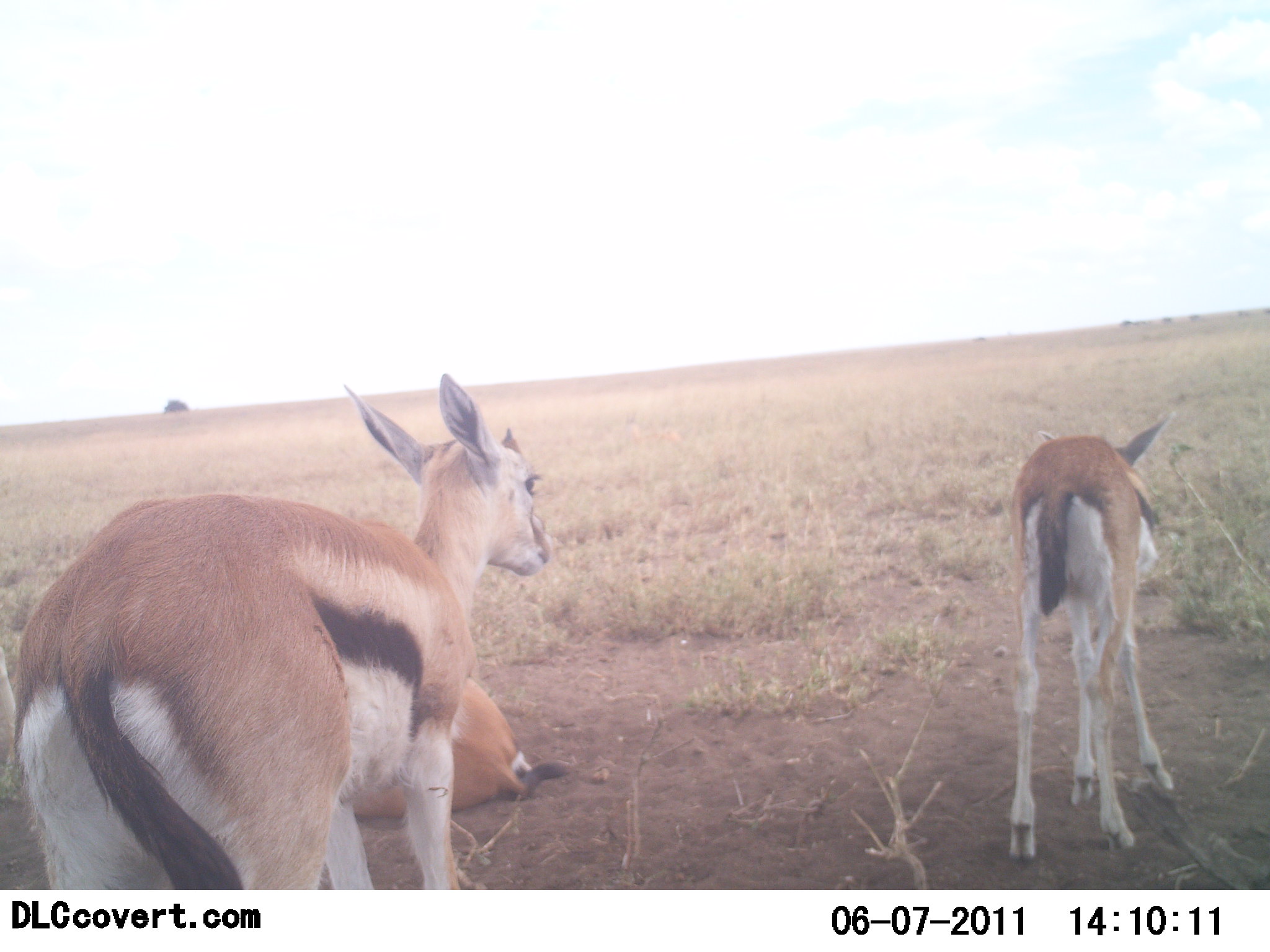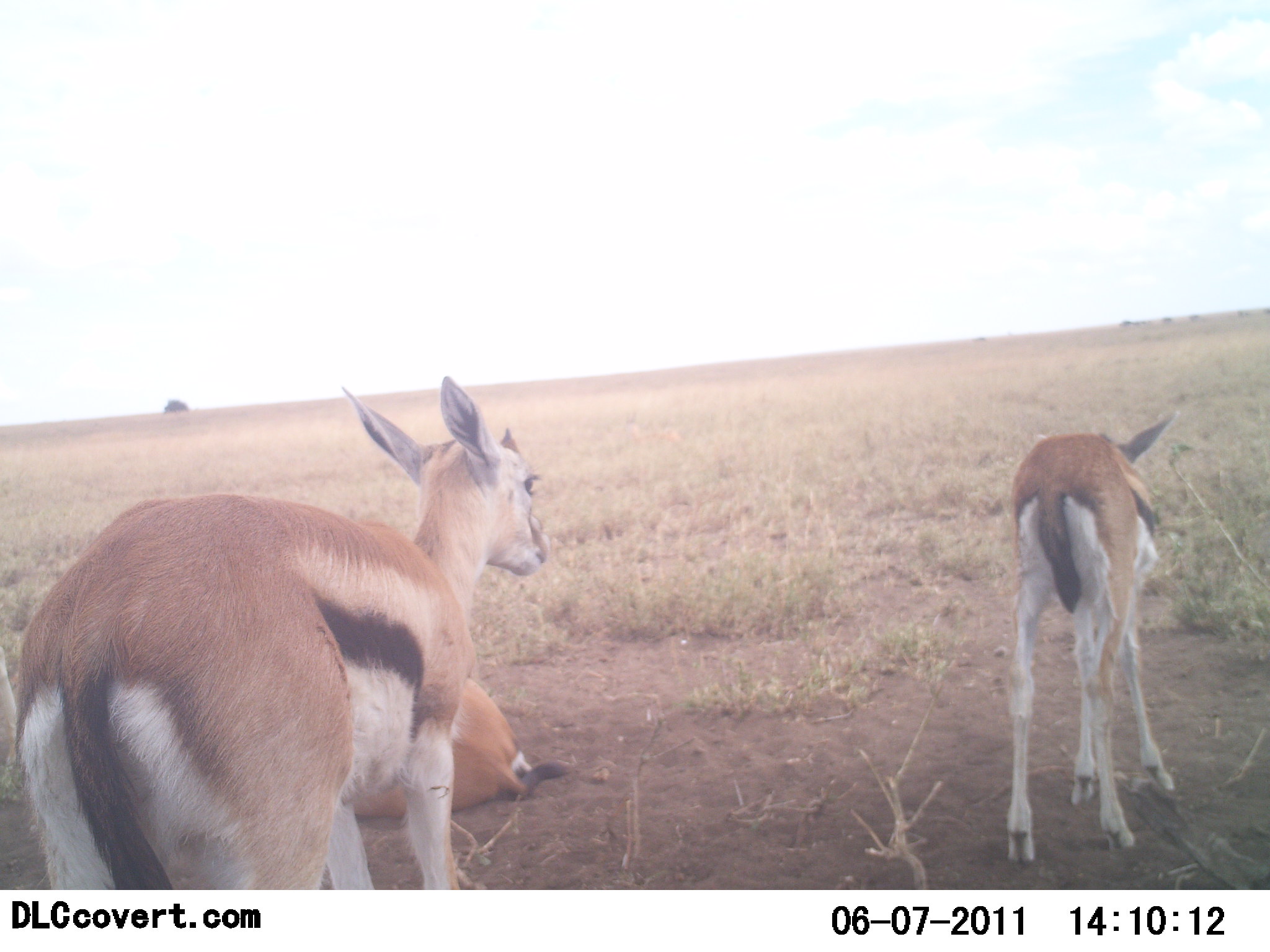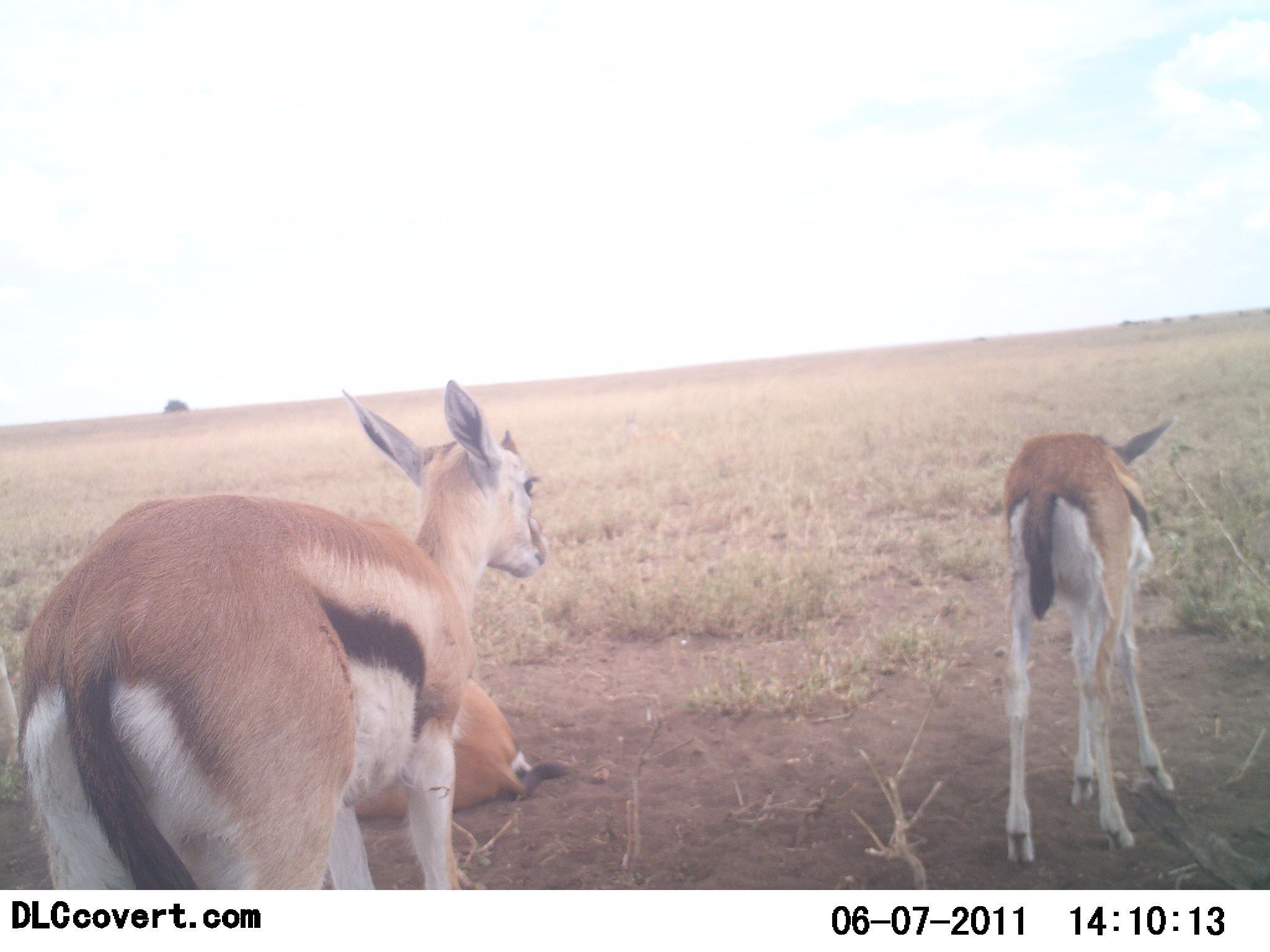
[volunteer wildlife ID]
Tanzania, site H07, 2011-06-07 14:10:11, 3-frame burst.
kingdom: Animalia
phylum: Chordata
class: Mammalia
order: Artiodactyla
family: Bovidae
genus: Eudorcas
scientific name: Eudorcas thomsonii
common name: thomson's gazelle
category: gazellethomsons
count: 3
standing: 100%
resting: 92%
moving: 0%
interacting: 0%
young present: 25%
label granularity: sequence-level